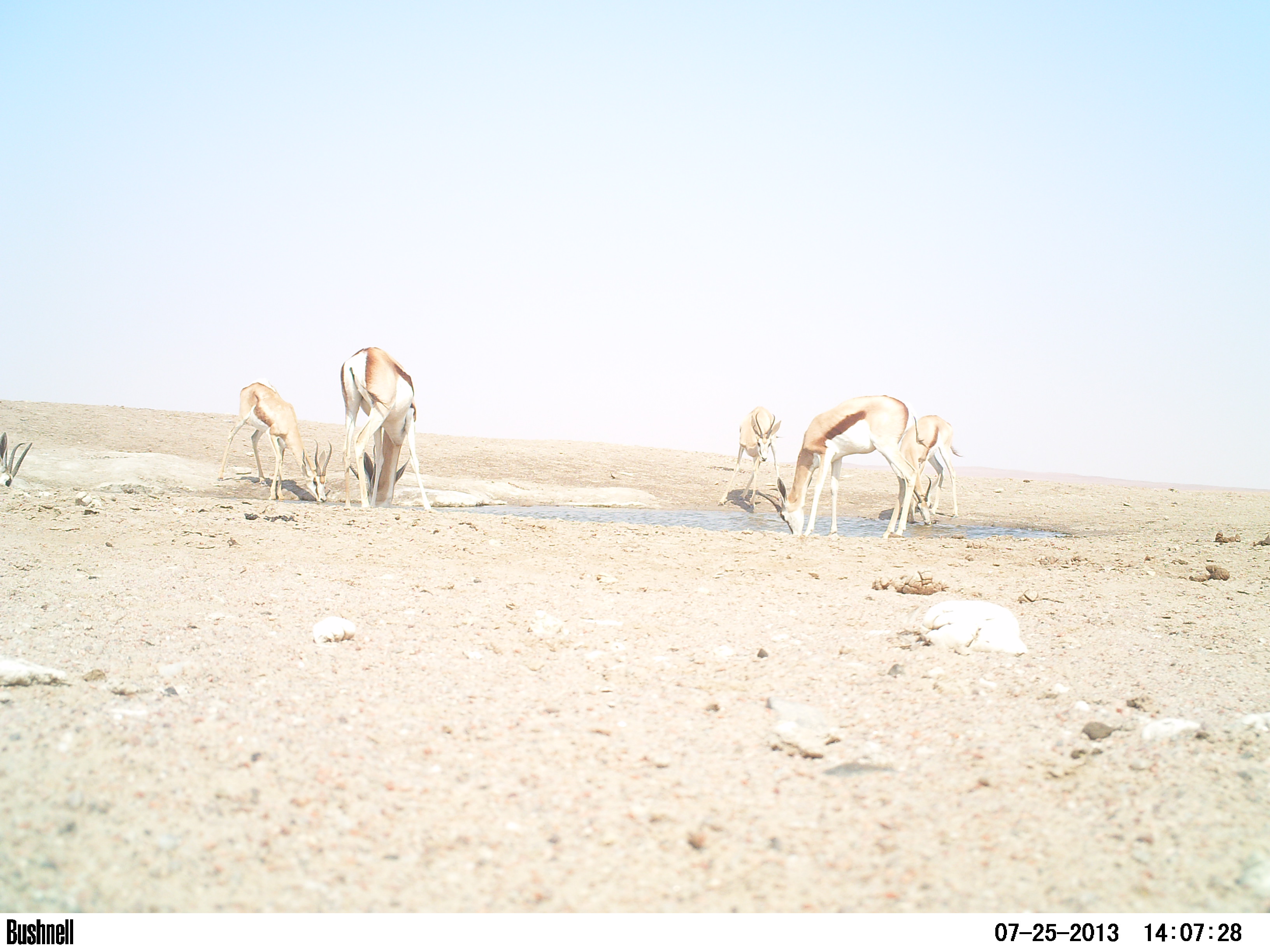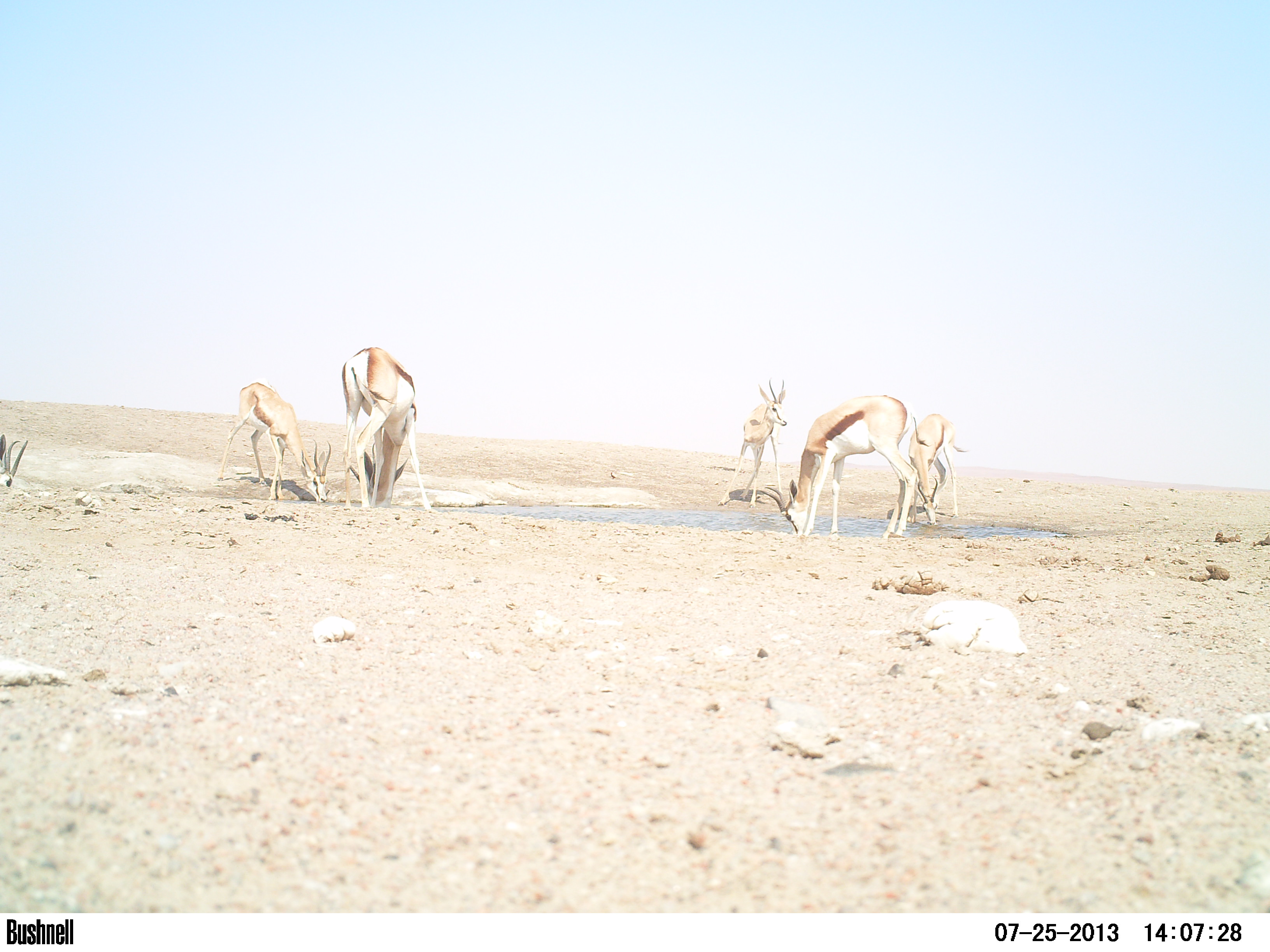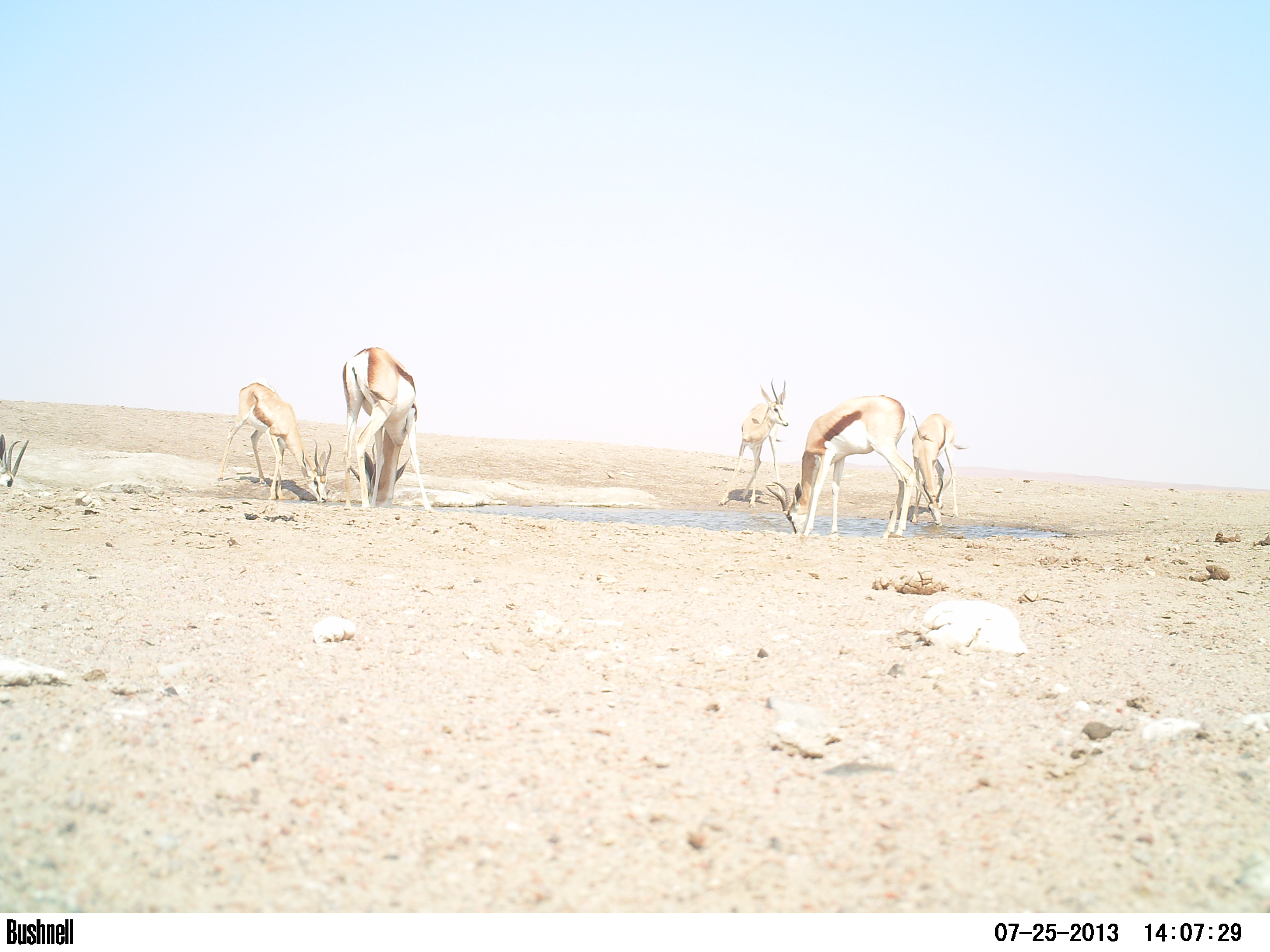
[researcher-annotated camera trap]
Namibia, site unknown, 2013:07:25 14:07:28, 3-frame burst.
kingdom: Animalia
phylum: Chordata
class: Mammalia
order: Artiodactyla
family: Bovidae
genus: Antidorcas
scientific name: Antidorcas marsupialis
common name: springbok